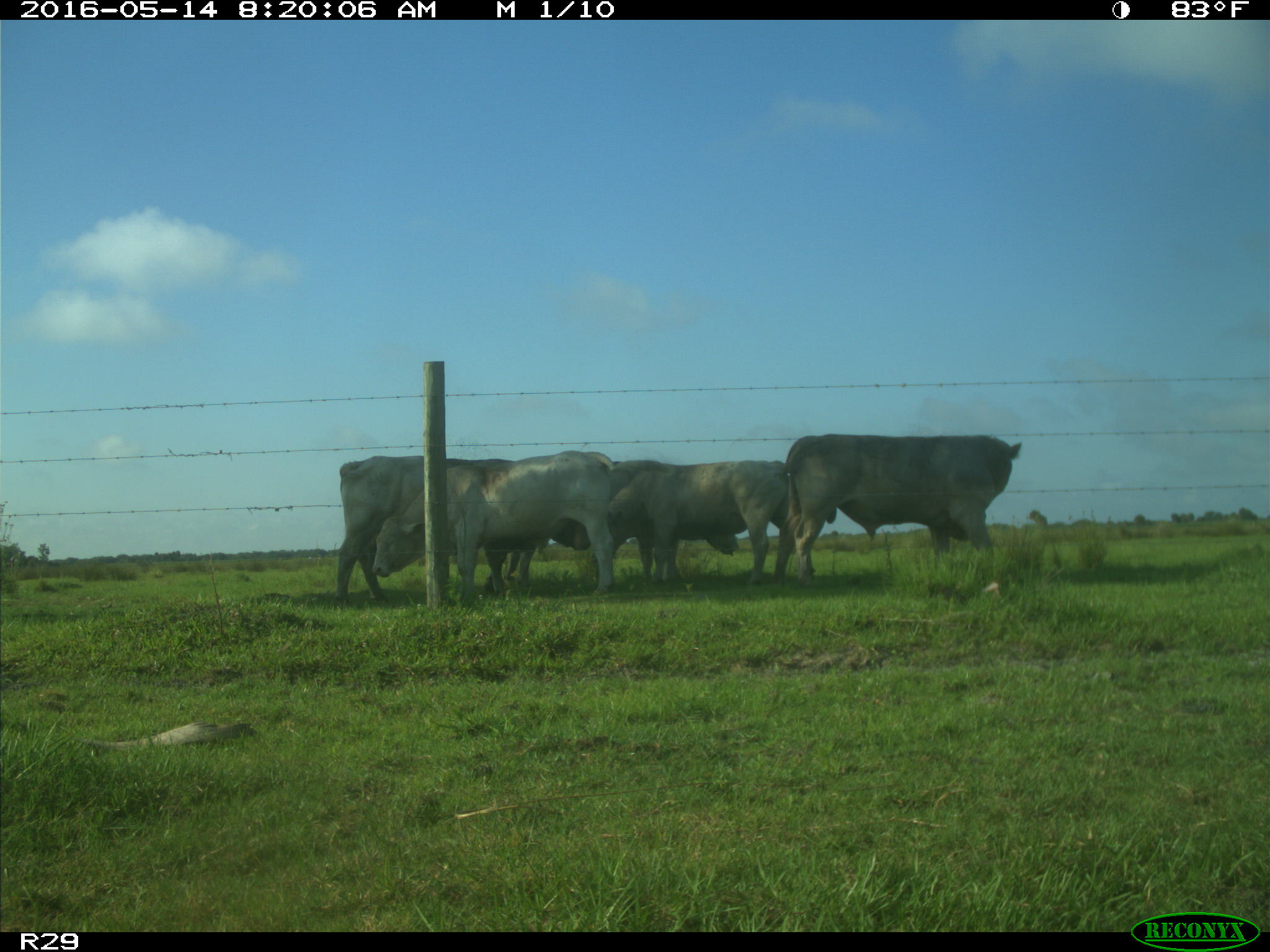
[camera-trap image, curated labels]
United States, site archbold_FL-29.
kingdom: Animalia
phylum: Chordata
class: Mammalia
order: Artiodactyla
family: Bovidae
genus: Bos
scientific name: Bos taurus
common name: domestic cow